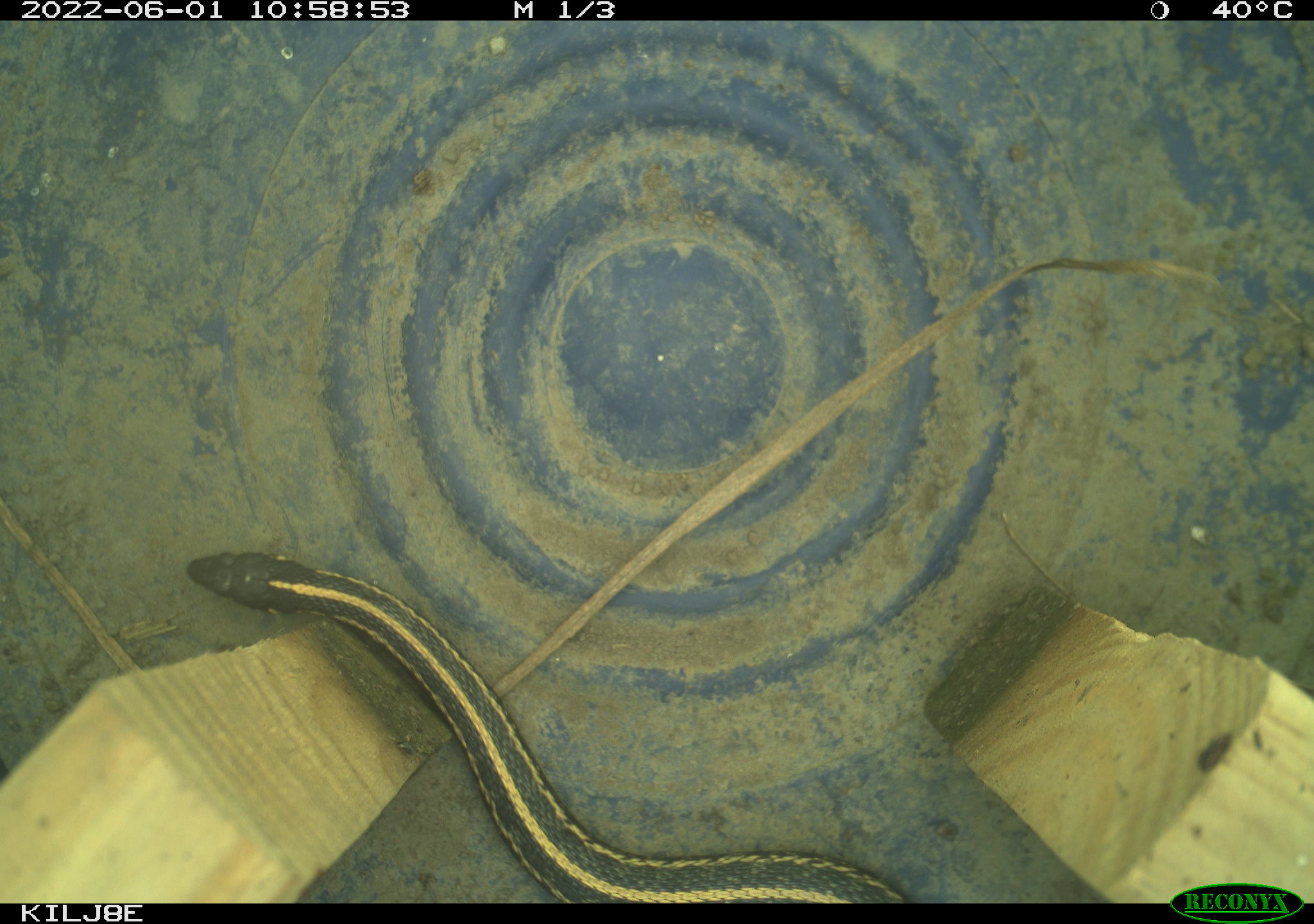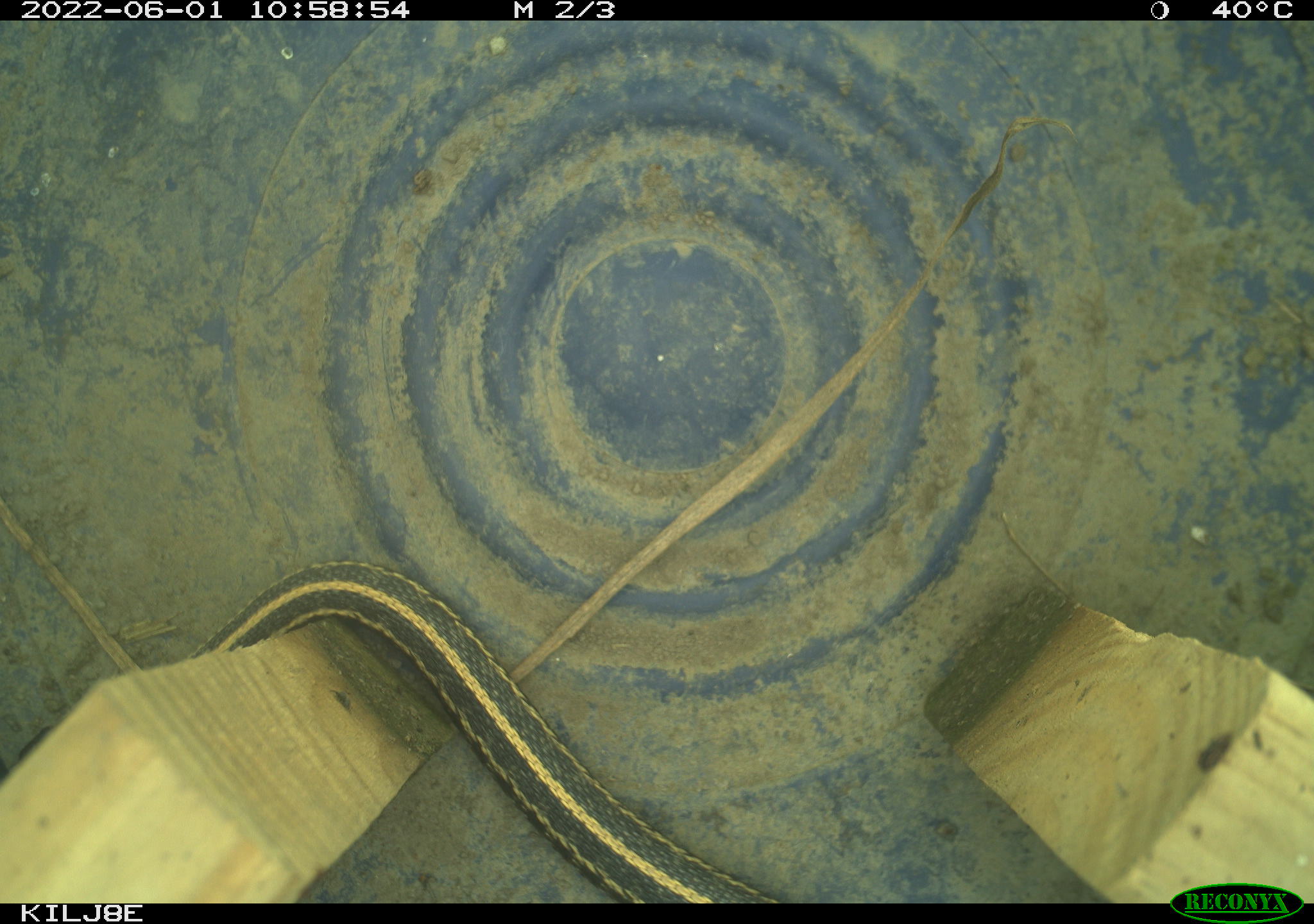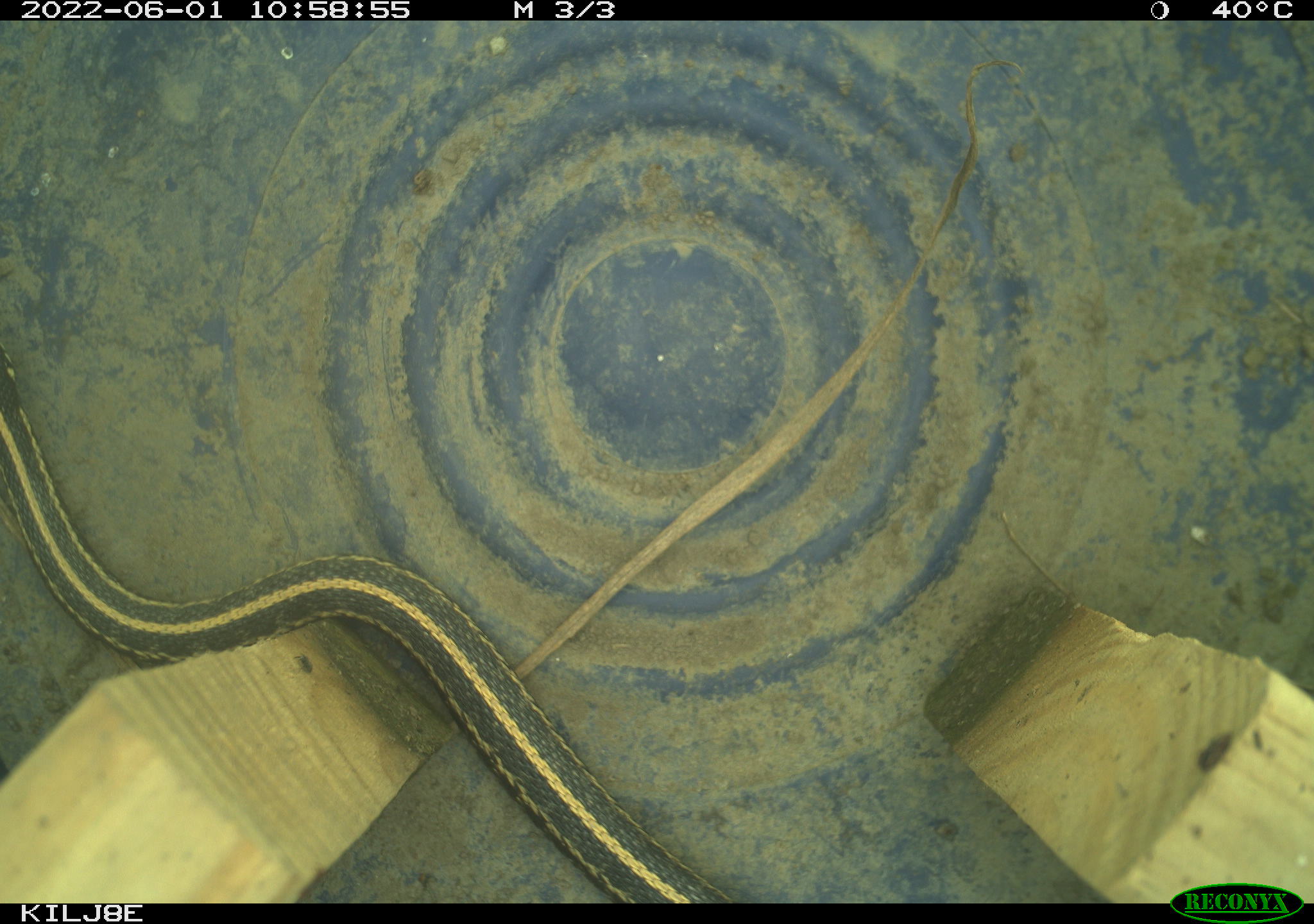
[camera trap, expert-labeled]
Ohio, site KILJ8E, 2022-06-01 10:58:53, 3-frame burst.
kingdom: Animalia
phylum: Chordata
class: Reptilia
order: Squamata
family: Colubridae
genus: Thamnophis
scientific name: Thamnophis sirtalis sirtalis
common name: eastern gartersnake